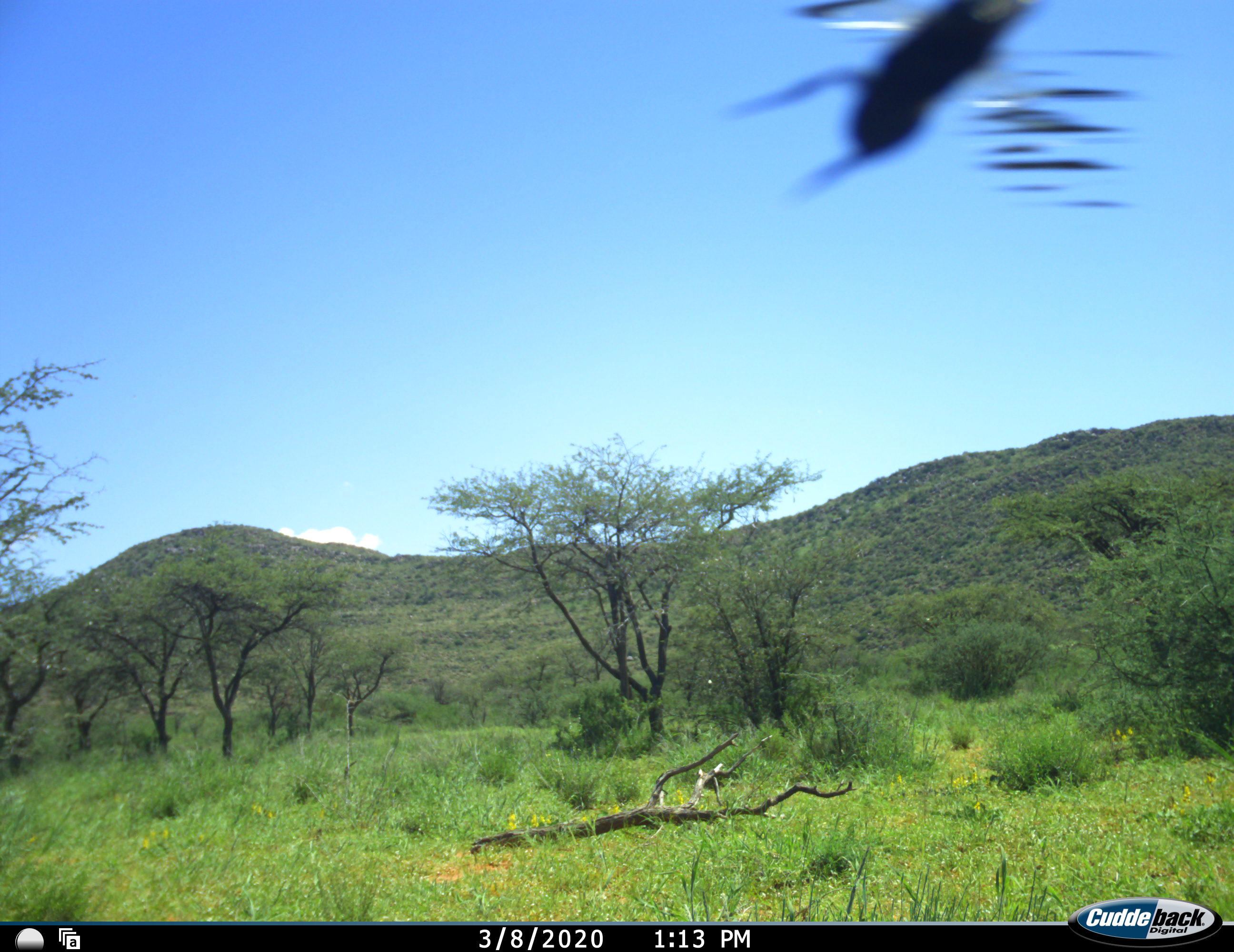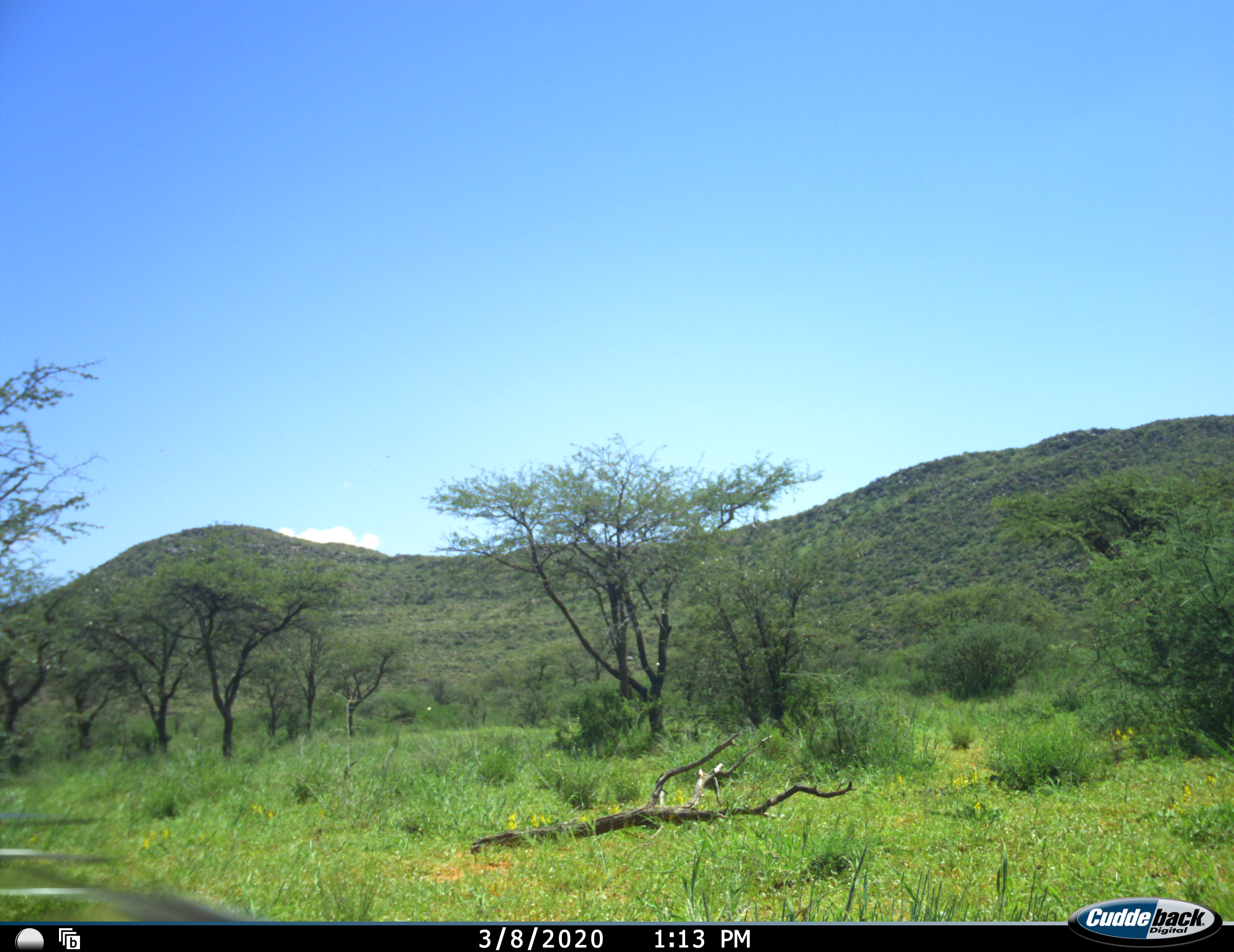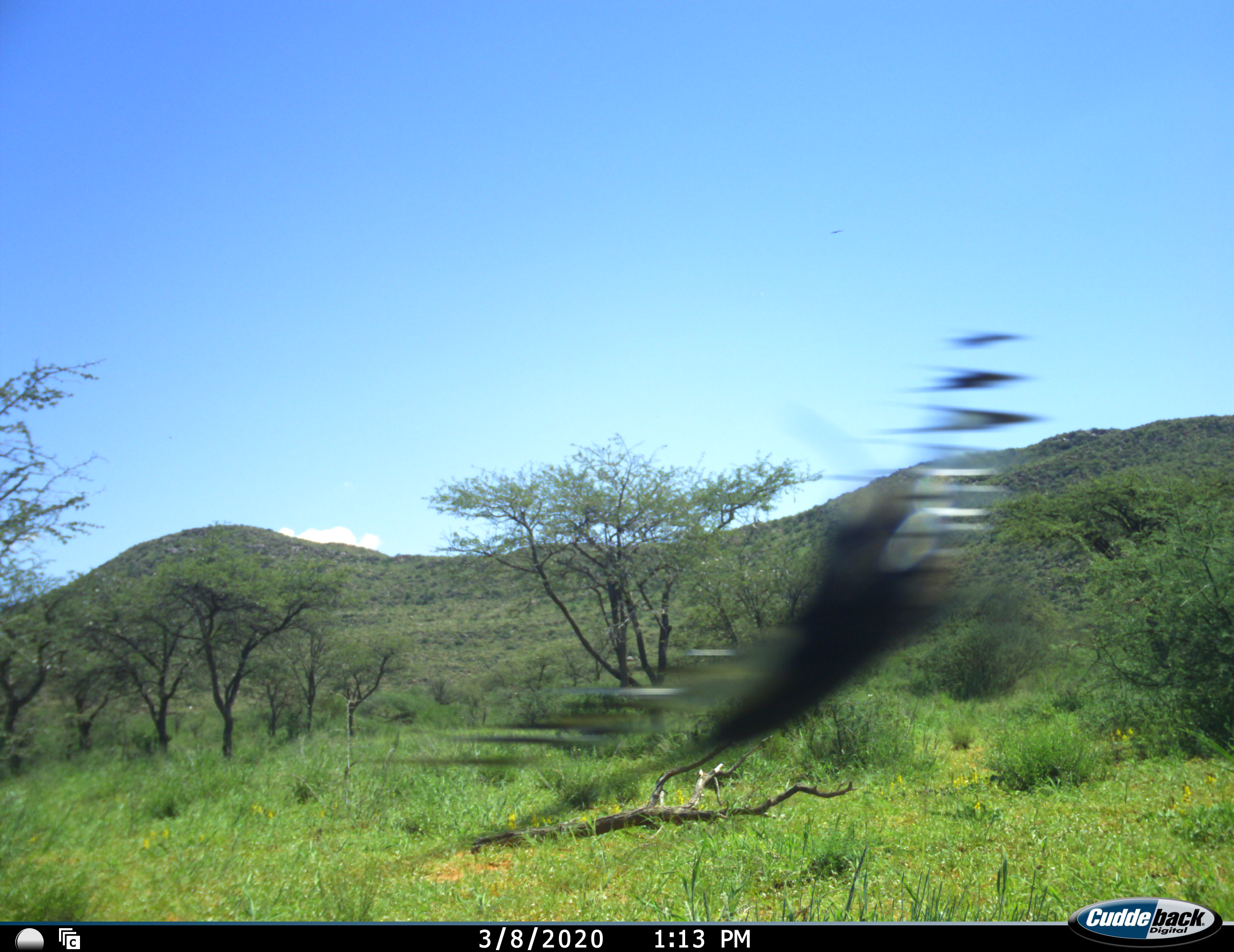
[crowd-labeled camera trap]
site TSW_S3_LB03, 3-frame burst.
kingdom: Animalia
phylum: Chordata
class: Aves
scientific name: Aves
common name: bird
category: birdother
Birdother (bird) (Aves), count 1. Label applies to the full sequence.